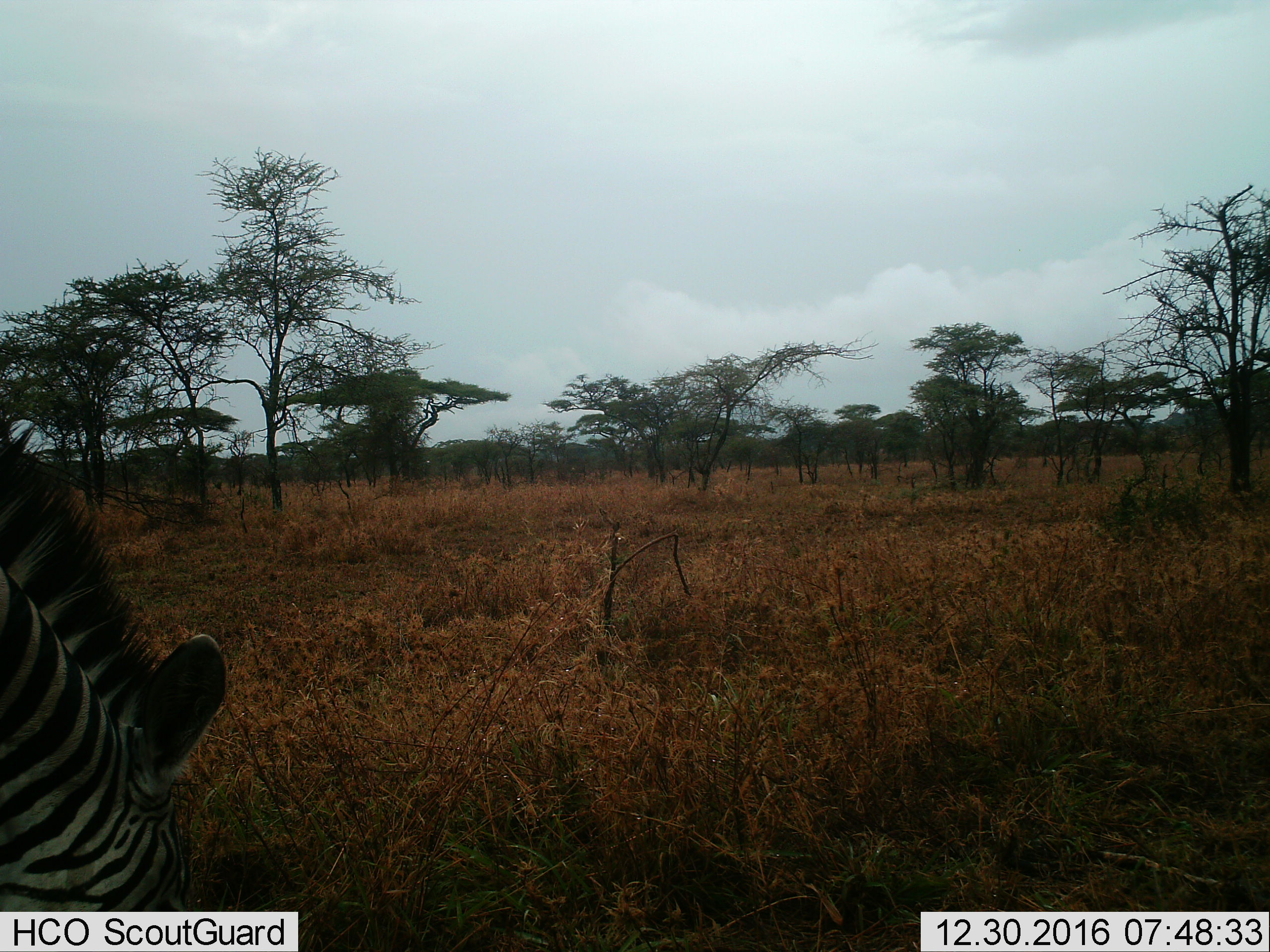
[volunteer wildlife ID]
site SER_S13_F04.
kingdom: Animalia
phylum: Chordata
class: Mammalia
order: Perissodactyla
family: Equidae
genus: Equus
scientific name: Equus quagga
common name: plains zebra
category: zebraplains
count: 1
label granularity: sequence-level